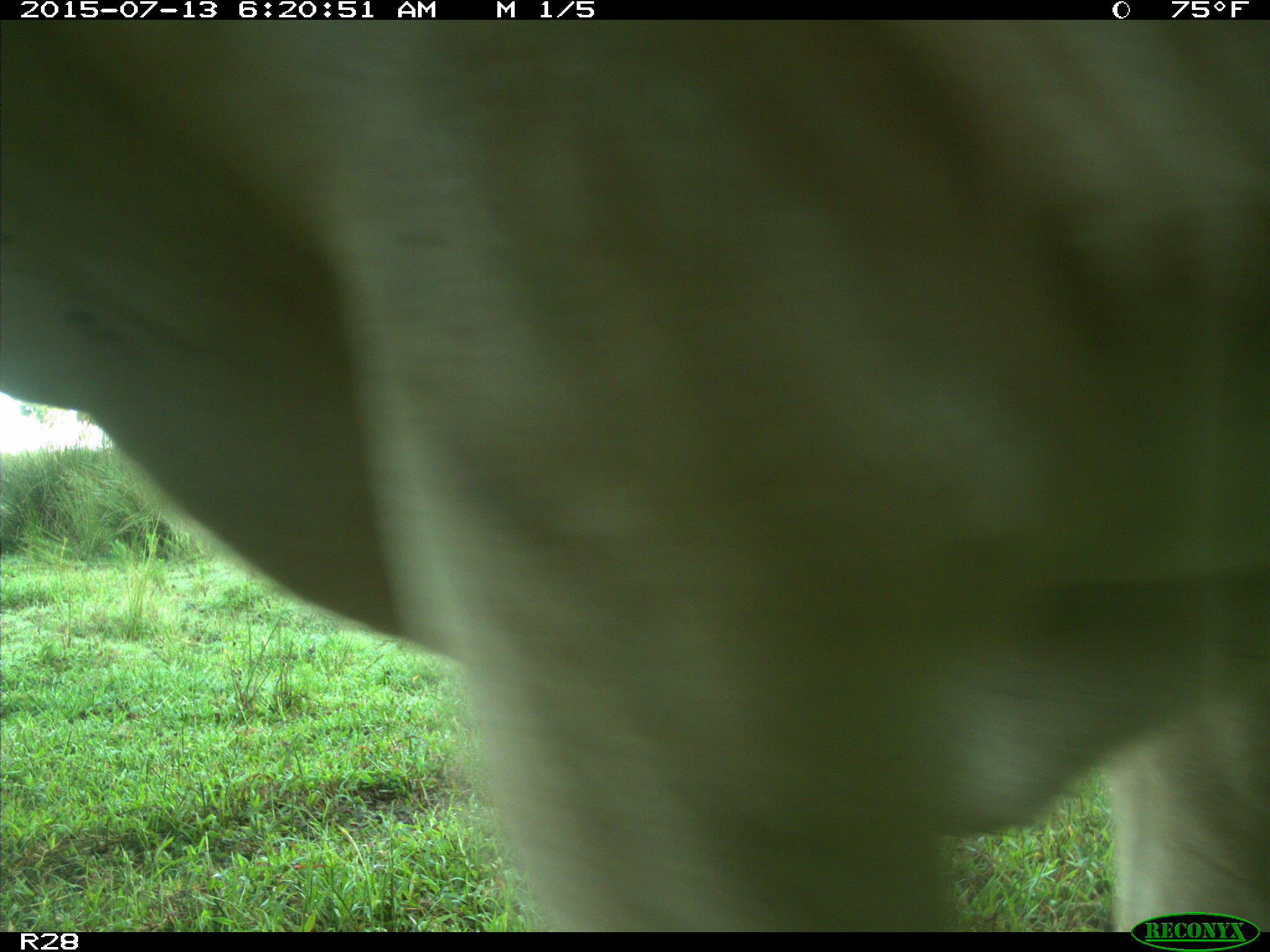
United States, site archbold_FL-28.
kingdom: Animalia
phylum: Chordata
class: Mammalia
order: Artiodactyla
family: Bovidae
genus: Bos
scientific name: Bos taurus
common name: domestic cow